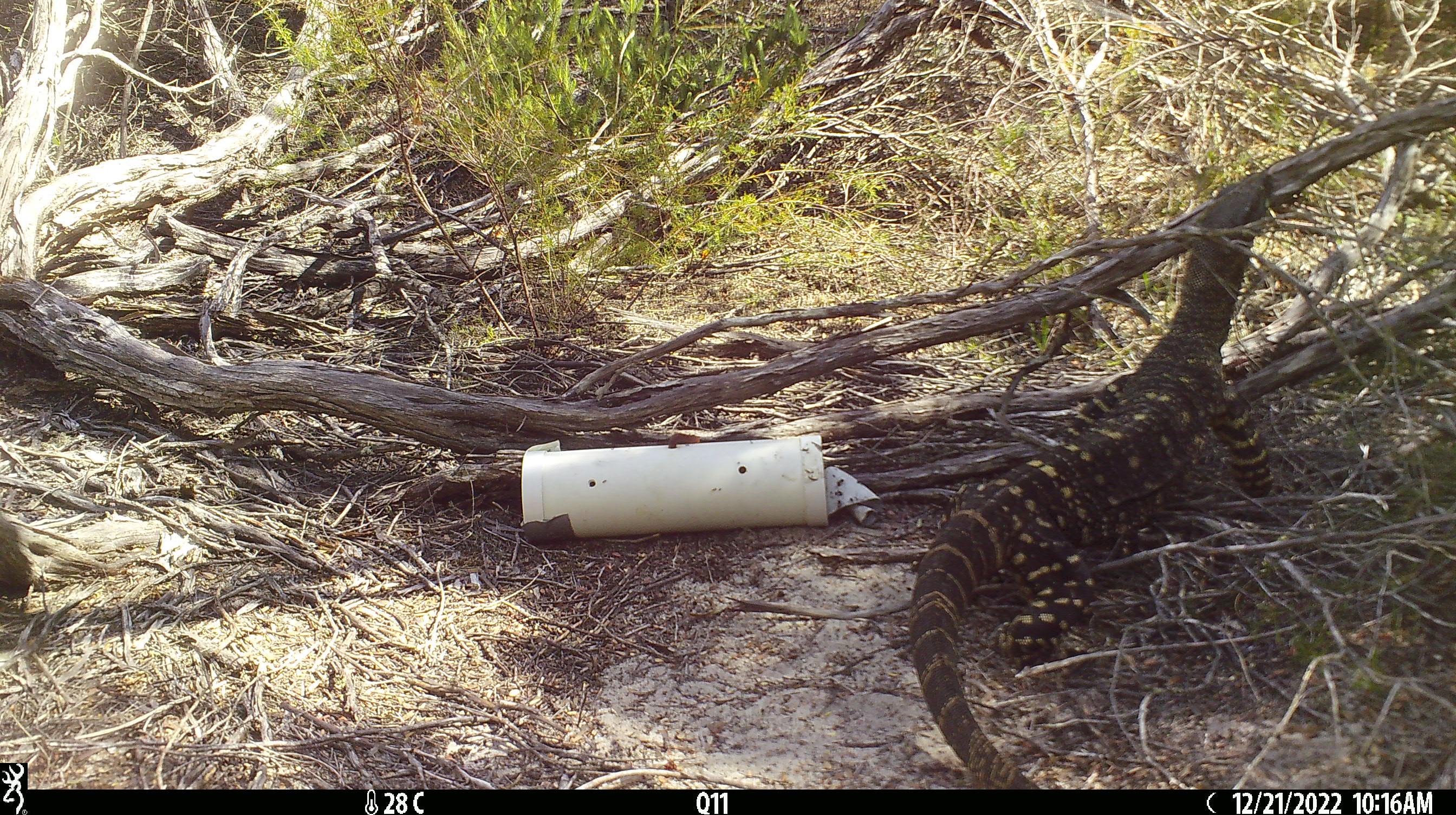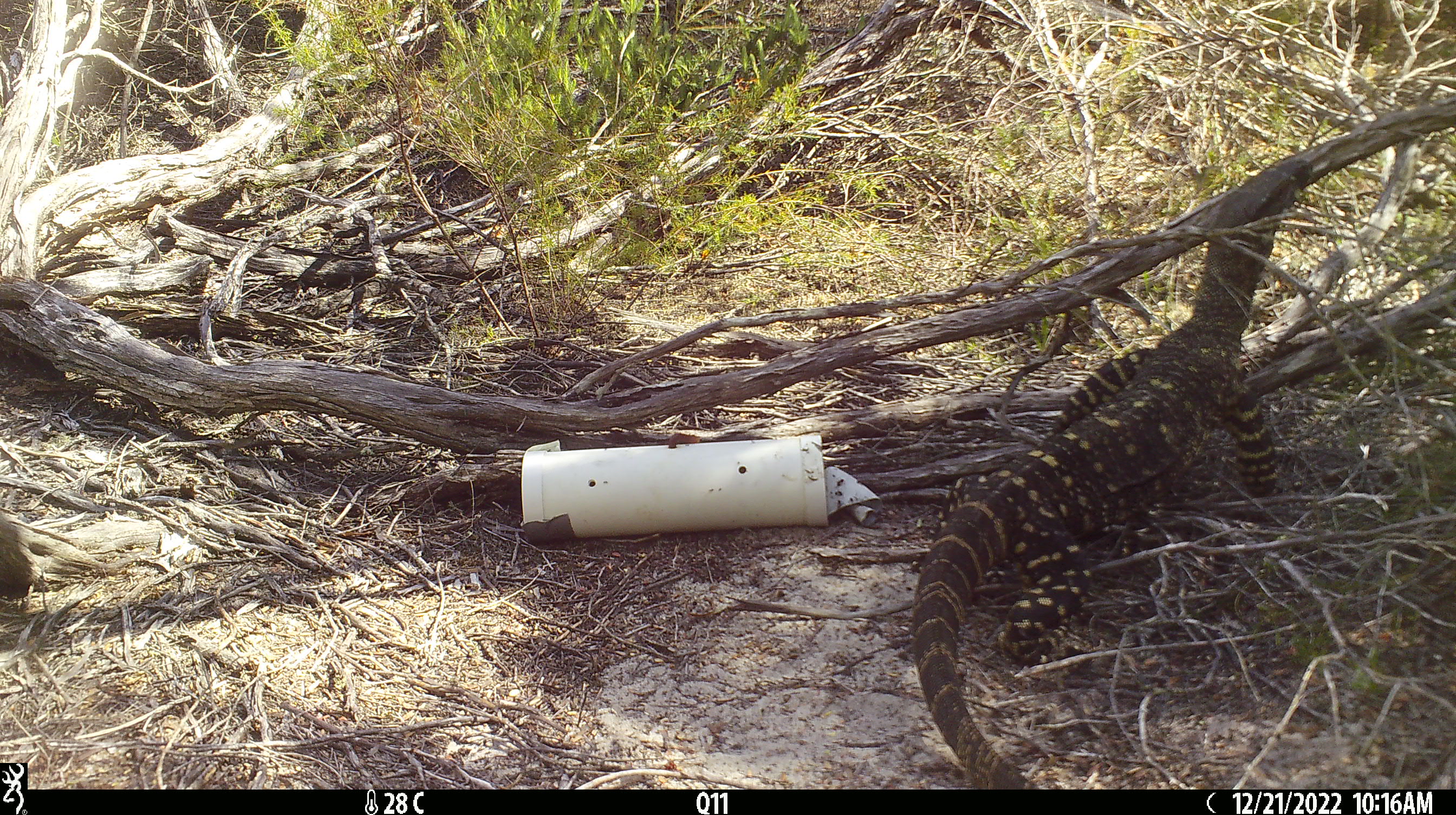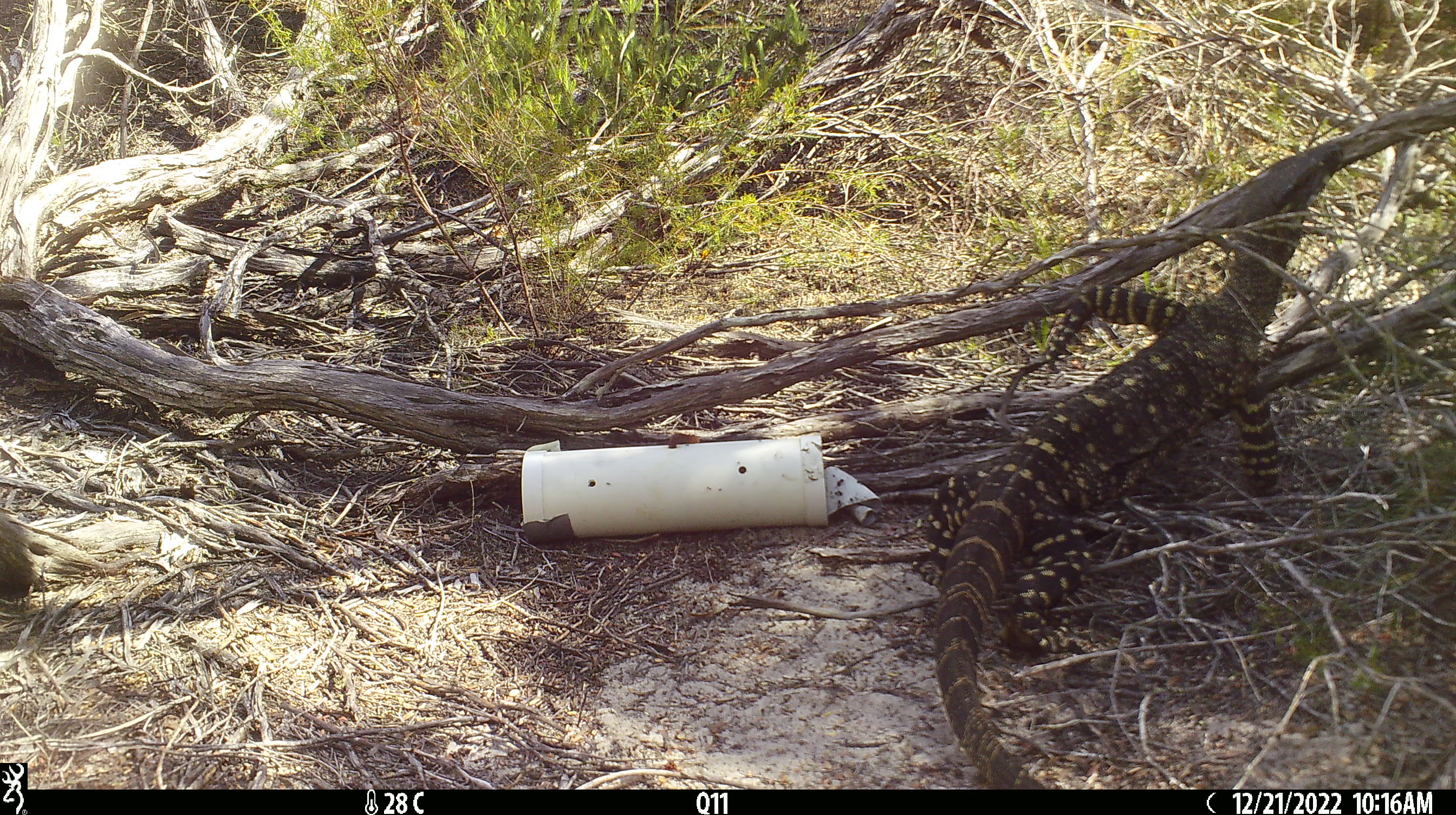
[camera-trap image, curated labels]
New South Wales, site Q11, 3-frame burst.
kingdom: Animalia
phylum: Chordata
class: Reptilia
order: Squamata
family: Varanidae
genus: Varanus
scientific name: Varanus varius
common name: lace monitor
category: goanna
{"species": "goanna (lace monitor) (Varanus varius)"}